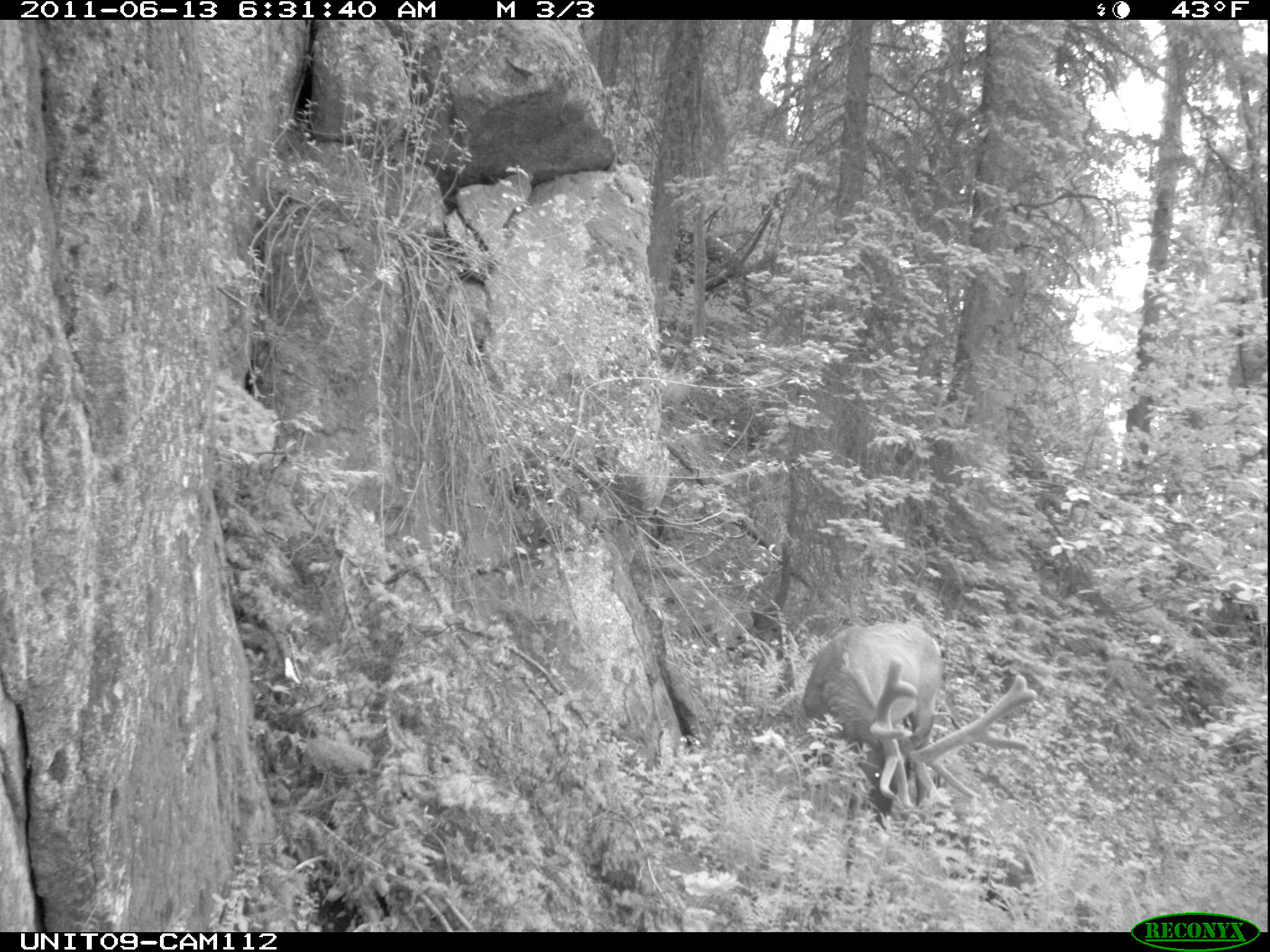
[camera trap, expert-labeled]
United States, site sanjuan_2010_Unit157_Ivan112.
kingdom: Animalia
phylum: Chordata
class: Mammalia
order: Artiodactyla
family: Cervidae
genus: Cervus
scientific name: Cervus elaphus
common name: red deer